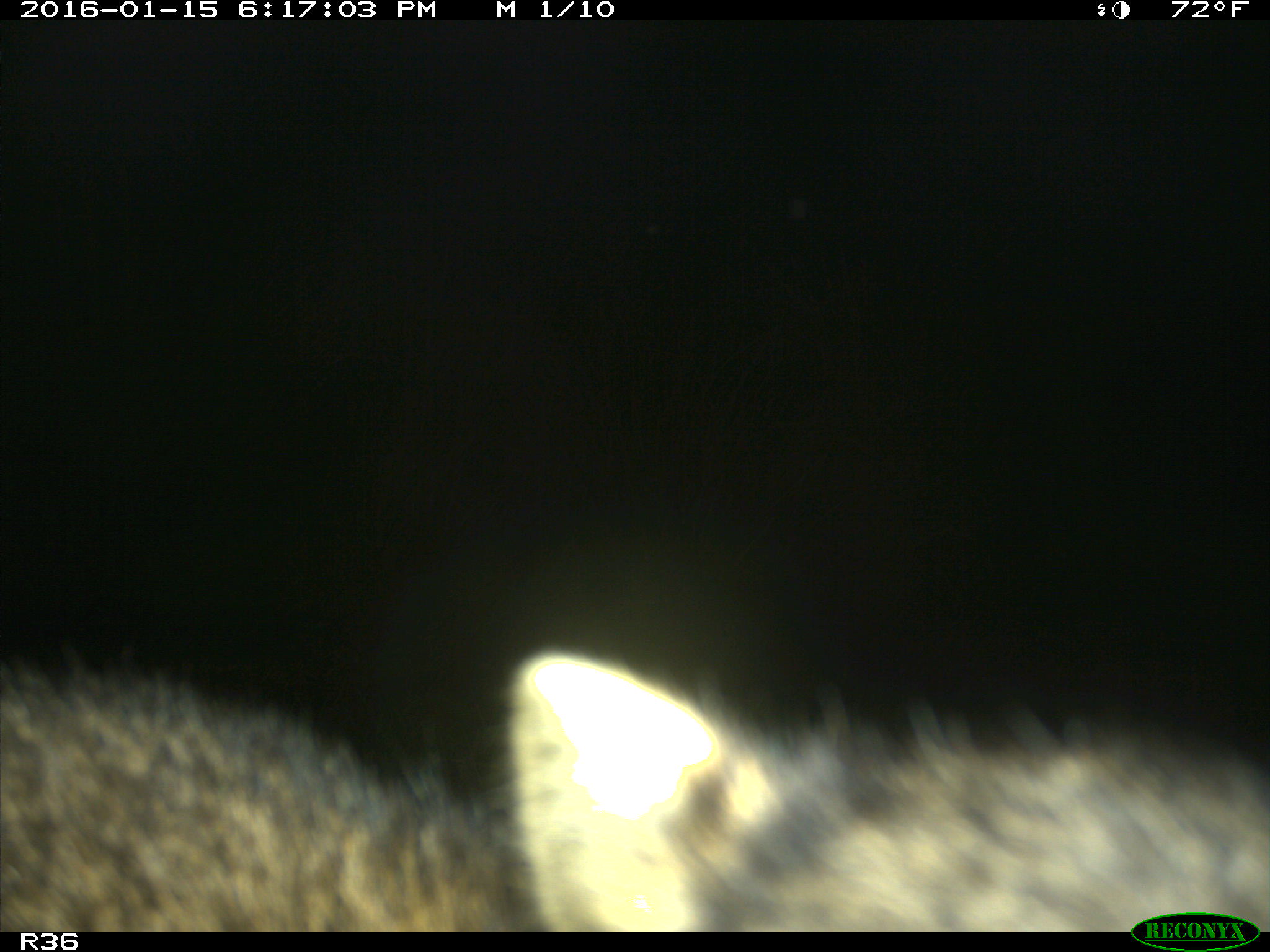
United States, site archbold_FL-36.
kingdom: Animalia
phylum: Chordata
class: Mammalia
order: Artiodactyla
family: Bovidae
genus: Bos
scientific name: Bos taurus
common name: domestic cow